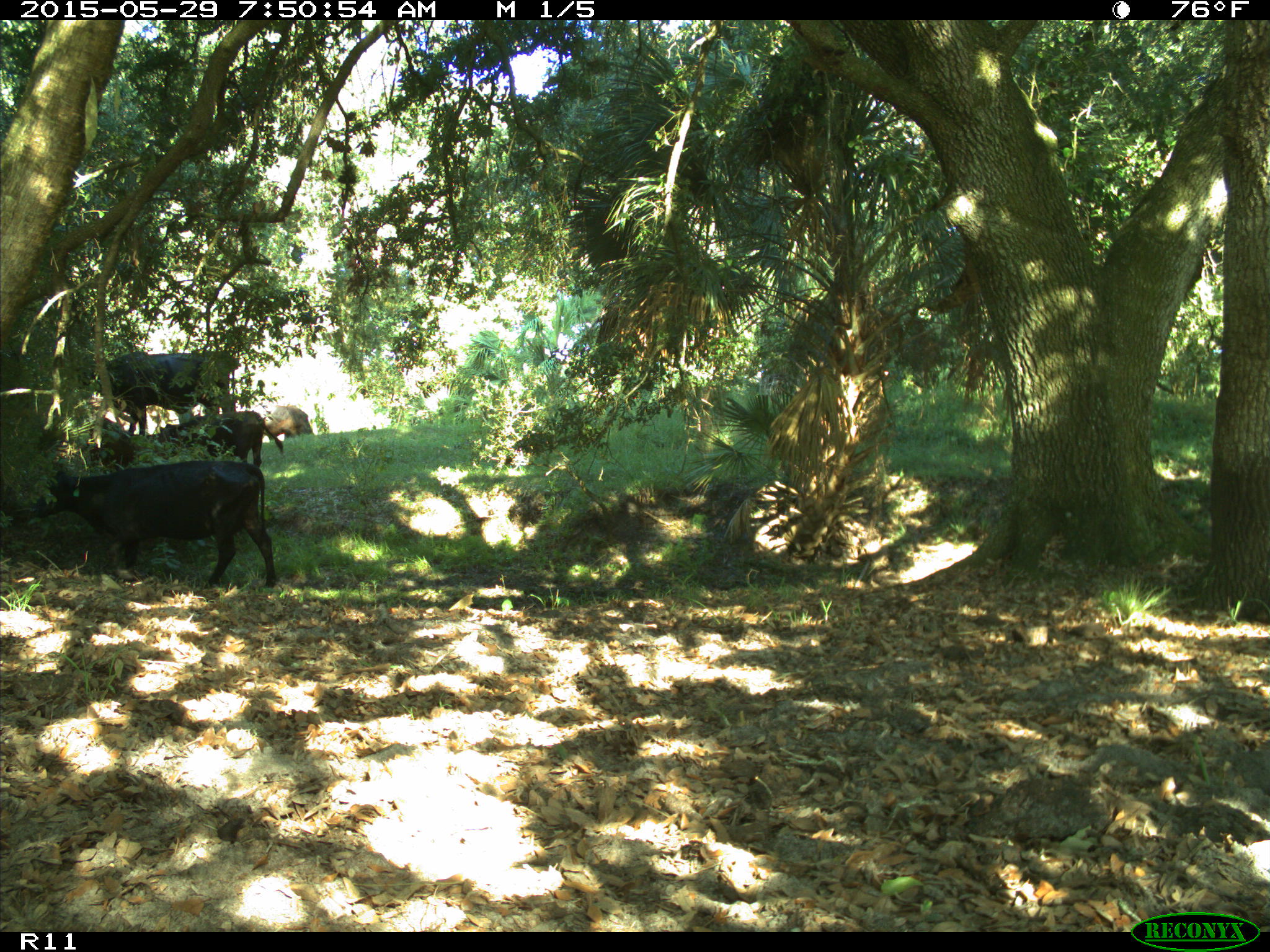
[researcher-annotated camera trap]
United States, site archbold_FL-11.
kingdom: Animalia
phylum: Chordata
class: Mammalia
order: Artiodactyla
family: Bovidae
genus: Bos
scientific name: Bos taurus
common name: domestic cow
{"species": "Bos taurus (domestic cow)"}